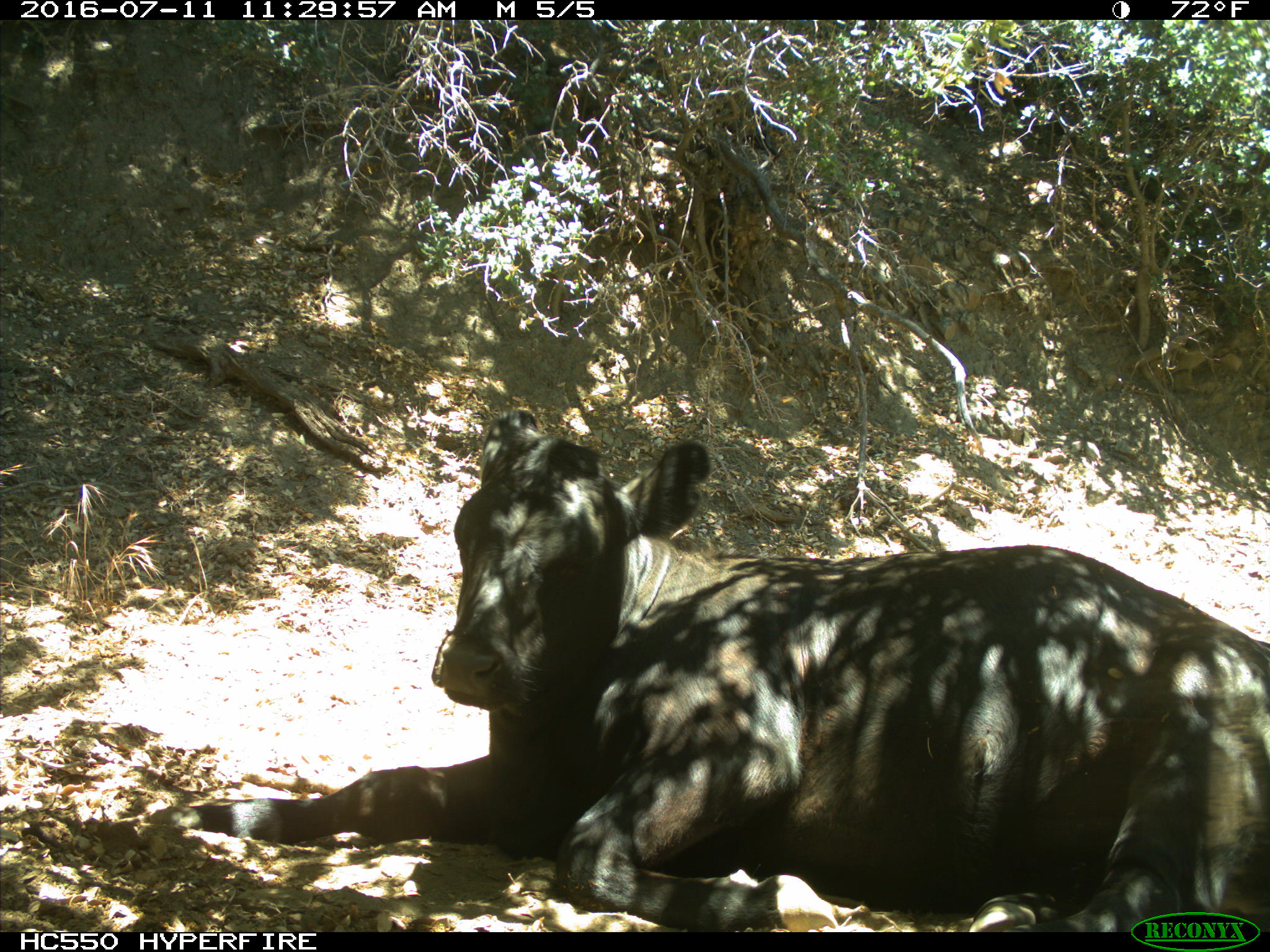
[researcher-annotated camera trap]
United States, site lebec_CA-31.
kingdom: Animalia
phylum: Chordata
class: Mammalia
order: Artiodactyla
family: Bovidae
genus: Bos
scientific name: Bos taurus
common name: domestic cow